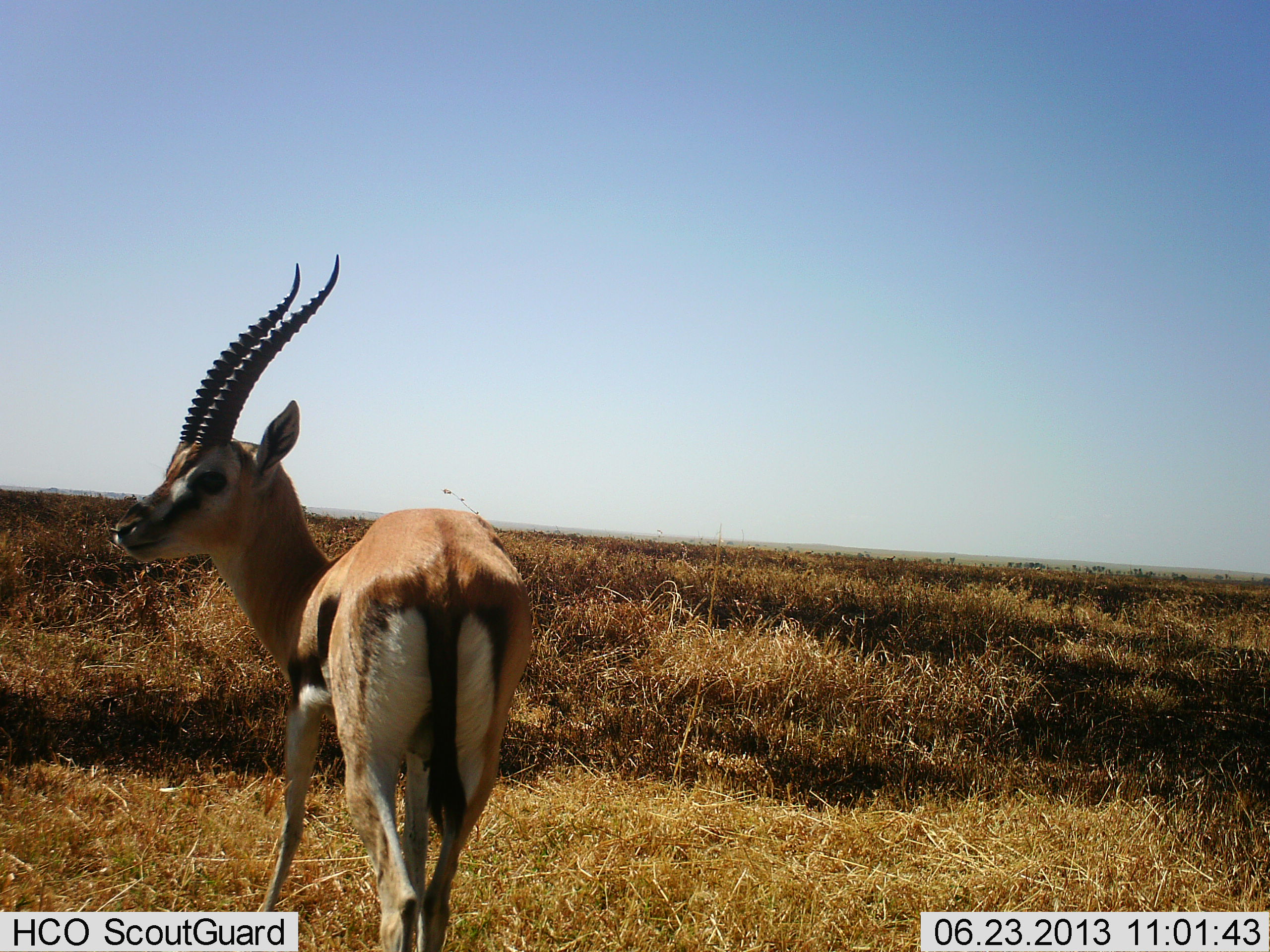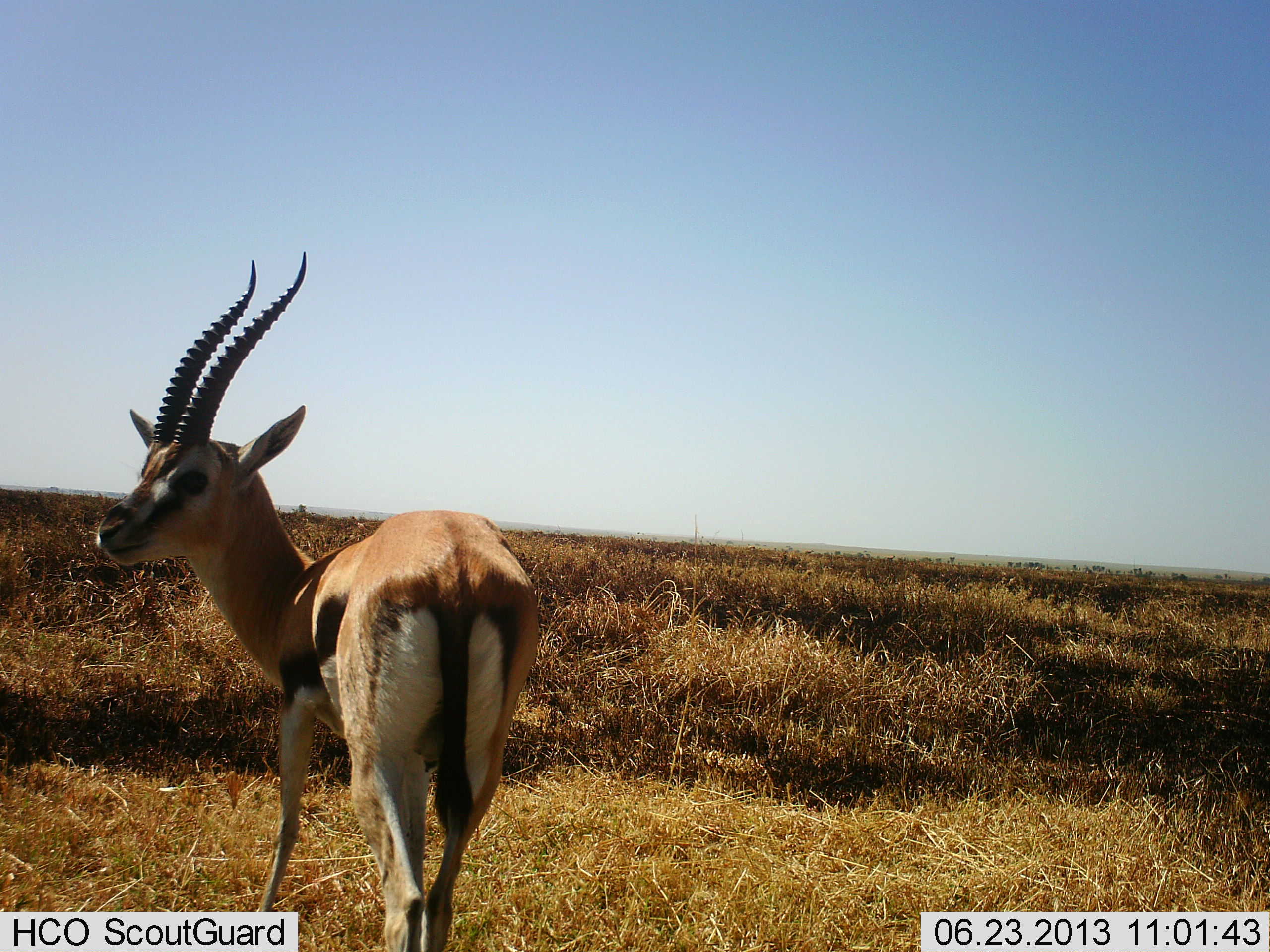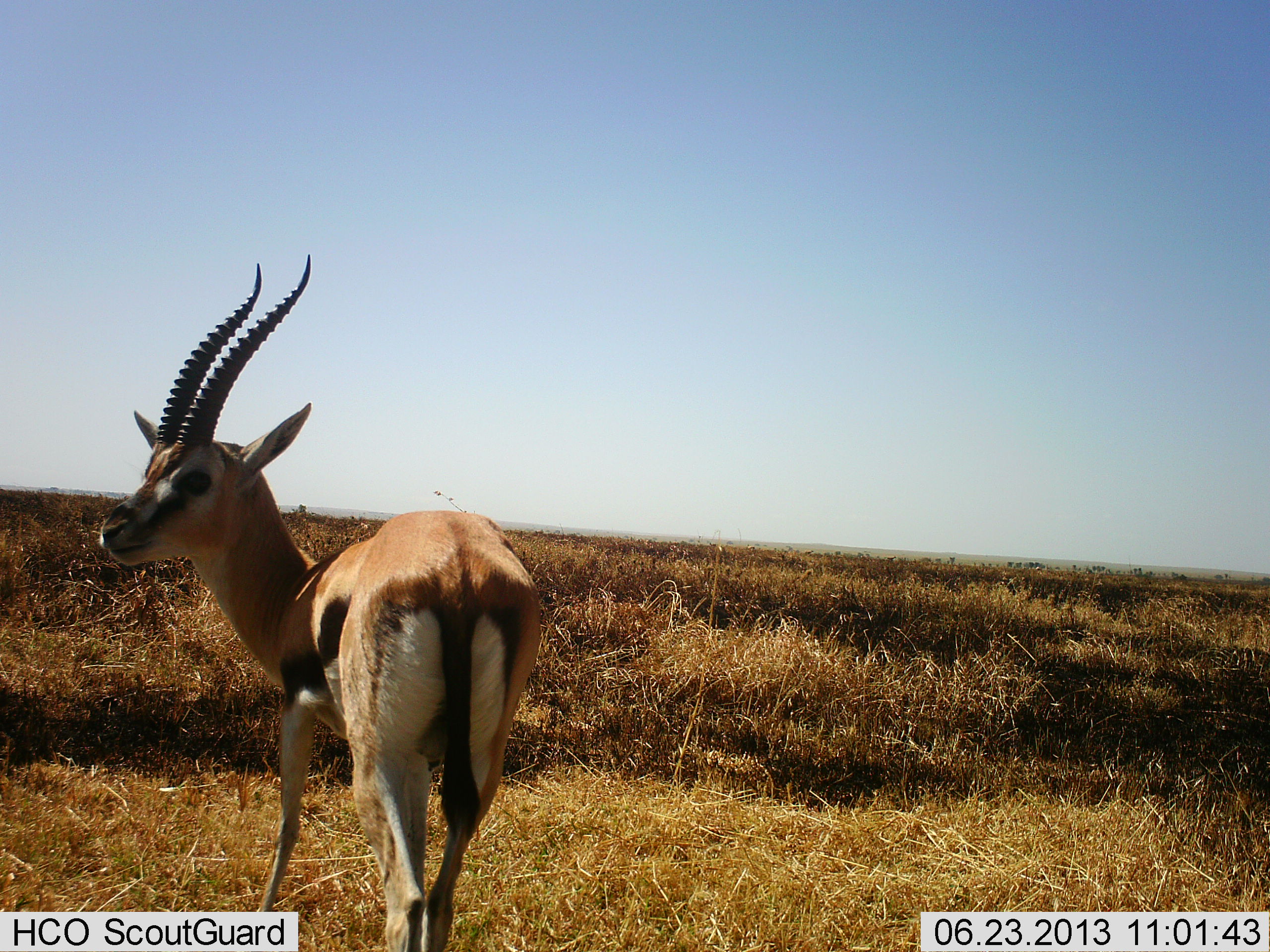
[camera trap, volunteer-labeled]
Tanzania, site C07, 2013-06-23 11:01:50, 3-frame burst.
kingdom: Animalia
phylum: Chordata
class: Mammalia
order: Artiodactyla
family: Bovidae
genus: Eudorcas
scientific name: Eudorcas thomsonii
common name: thomson's gazelle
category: gazellethomsons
Gazellethomsons (thomson's gazelle) (Eudorcas thomsonii), count 1. Behavior (volunteer vote fractions): standing 85%, resting 5%, moving 10%, interacting 5%. Young present (vote fraction): 0%. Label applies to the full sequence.